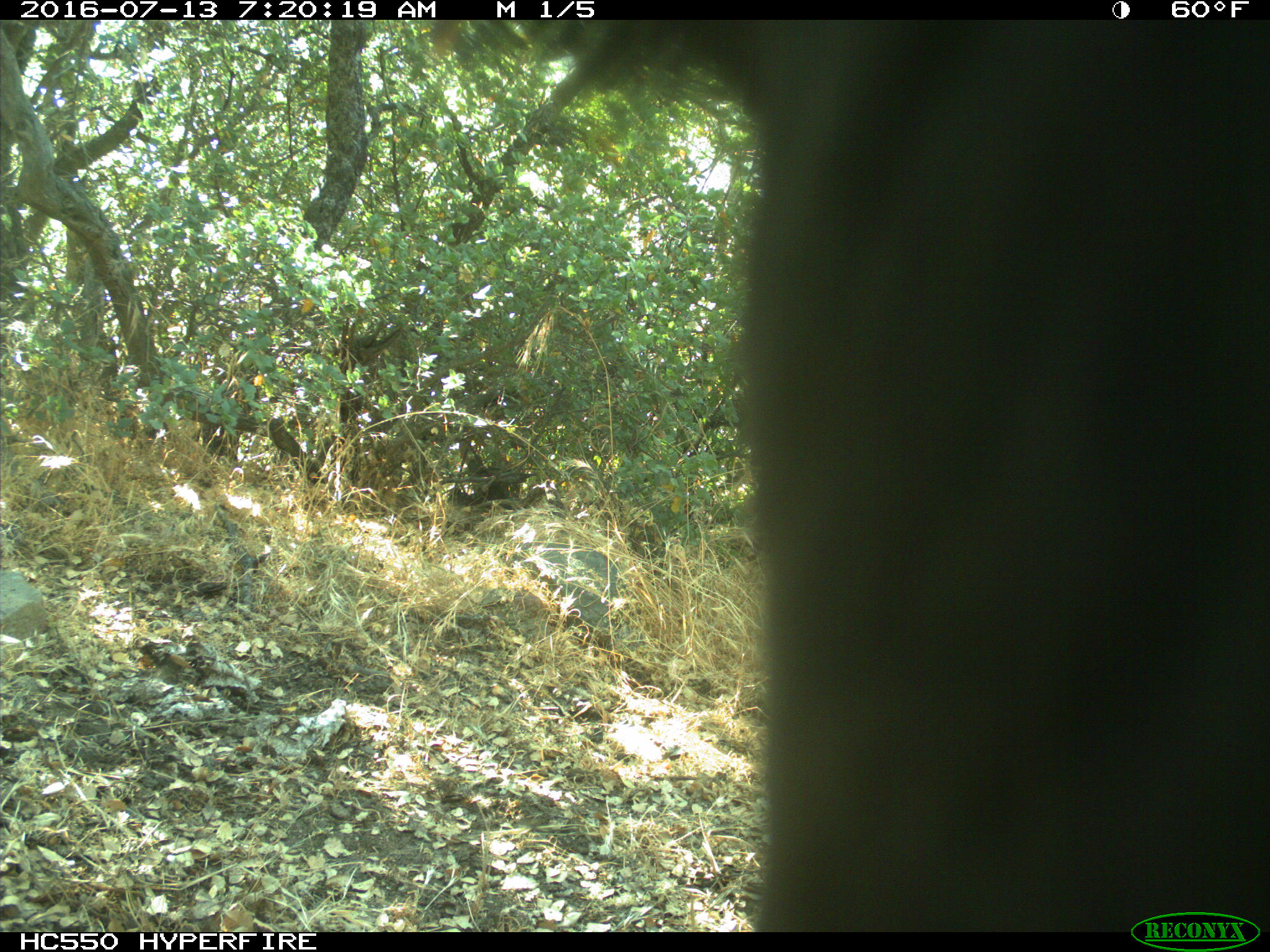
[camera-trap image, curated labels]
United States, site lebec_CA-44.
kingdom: Animalia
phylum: Chordata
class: Mammalia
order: Artiodactyla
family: Bovidae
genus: Bos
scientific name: Bos taurus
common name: domestic cow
Bos taurus (domestic cow).